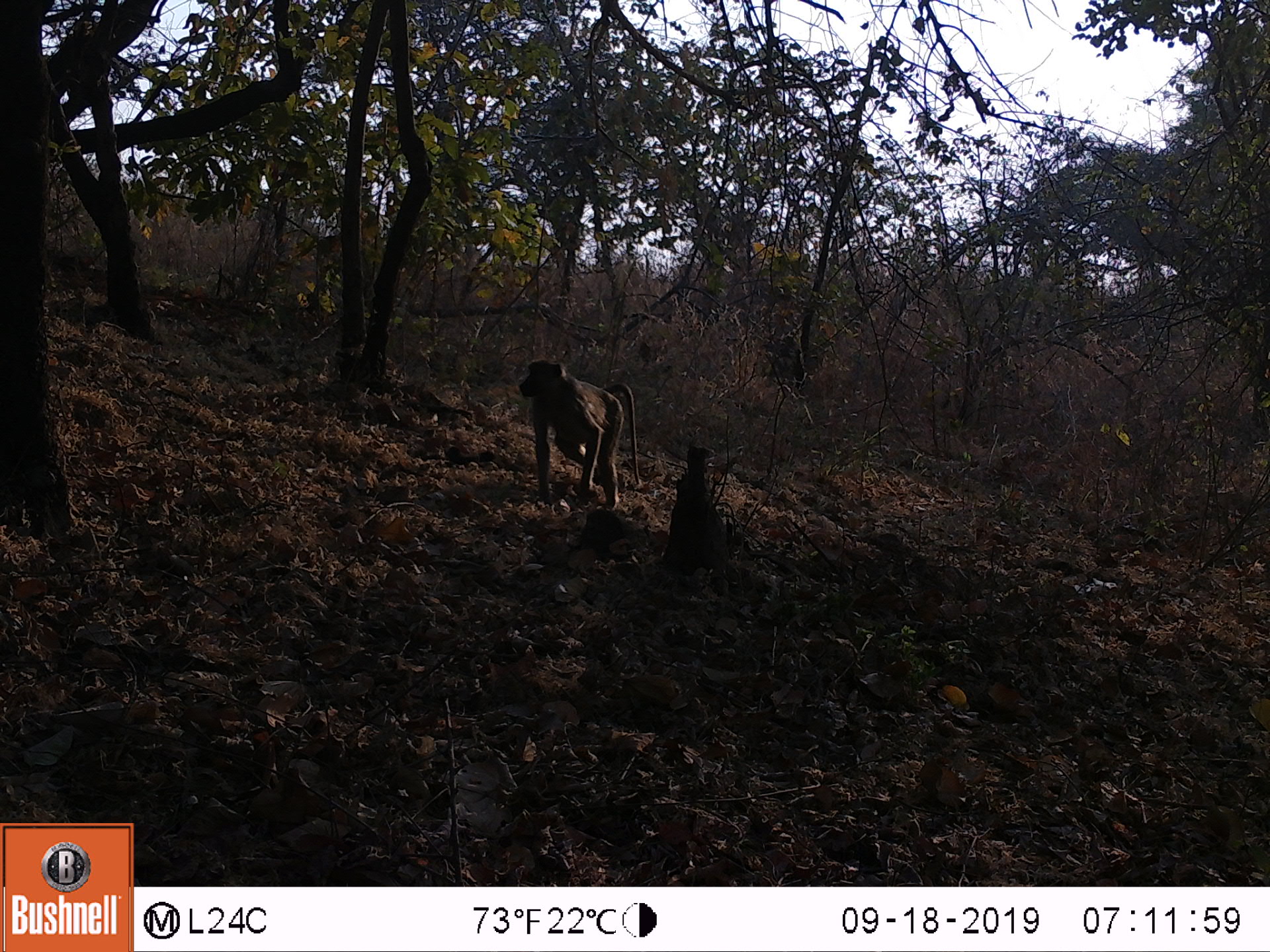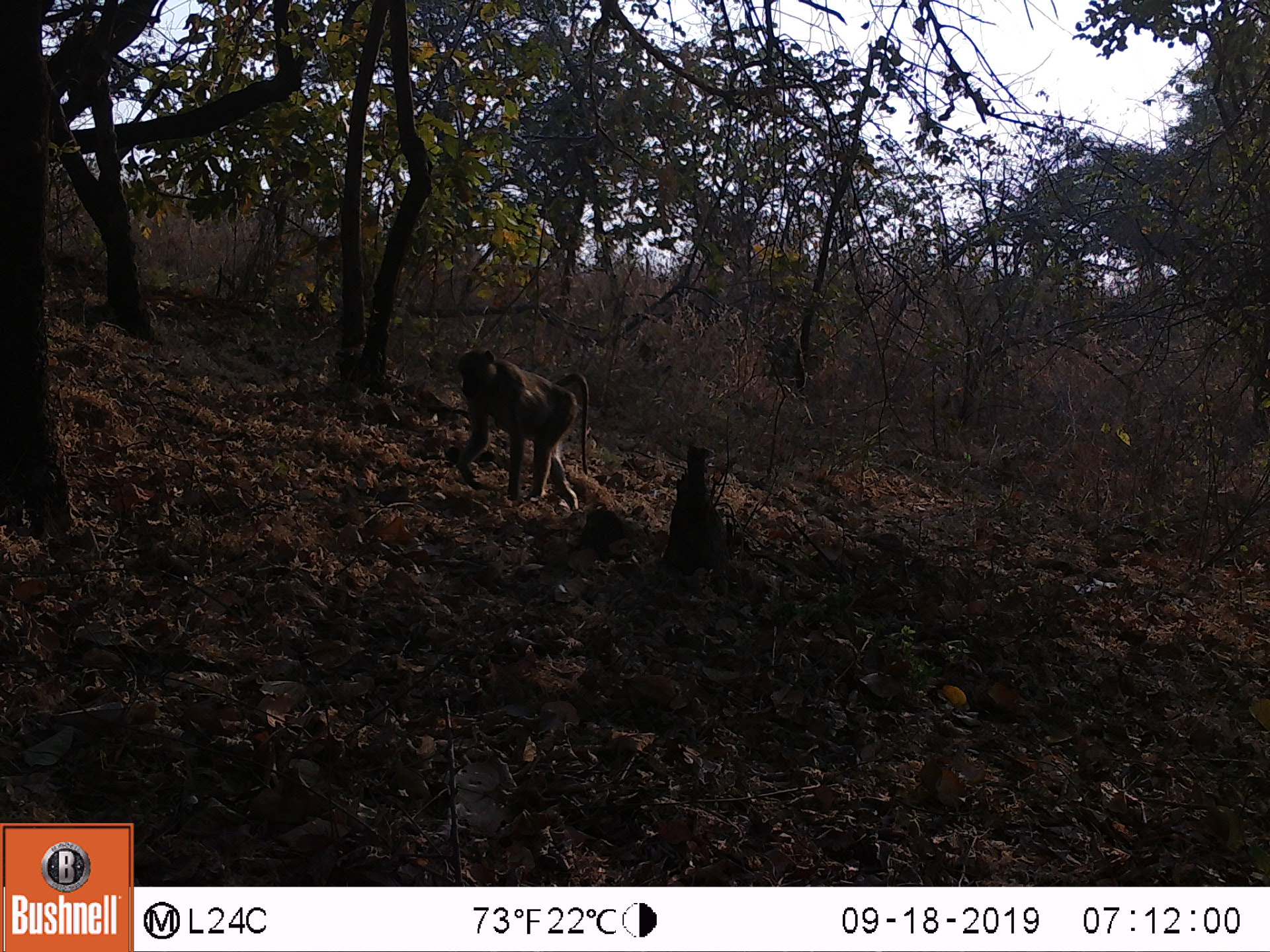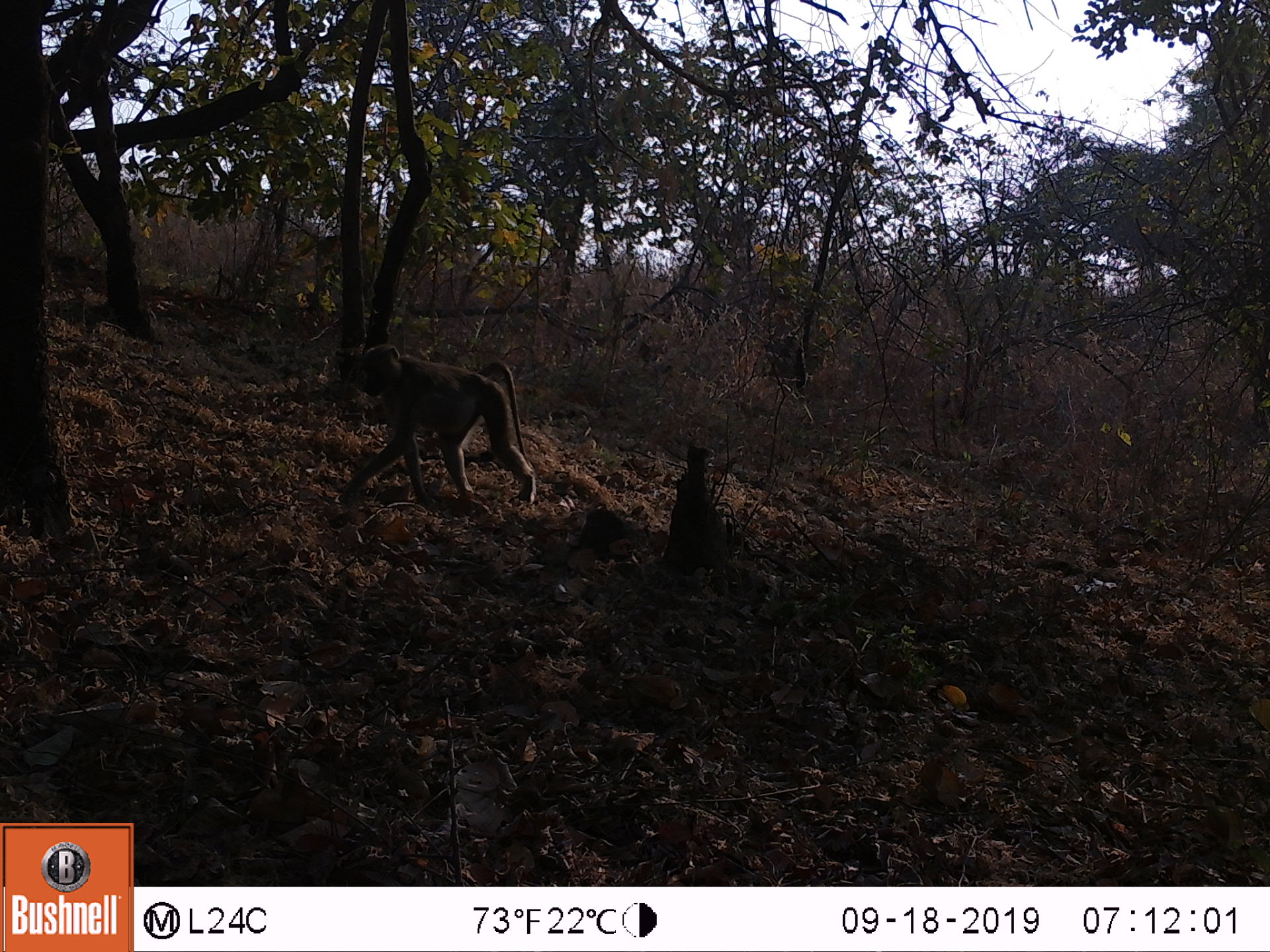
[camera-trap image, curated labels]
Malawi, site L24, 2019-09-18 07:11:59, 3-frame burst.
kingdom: Animalia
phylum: Chordata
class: Mammalia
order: Primates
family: Cercopithecidae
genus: Papio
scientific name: Papio cynocephalus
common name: yellow baboon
Yellow baboon (Papio cynocephalus), count 1.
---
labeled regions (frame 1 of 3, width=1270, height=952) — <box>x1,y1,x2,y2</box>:
yellow baboon: <box>513,352,642,515</box>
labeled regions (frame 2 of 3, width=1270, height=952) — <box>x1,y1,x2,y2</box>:
yellow baboon: <box>447,345,593,515</box>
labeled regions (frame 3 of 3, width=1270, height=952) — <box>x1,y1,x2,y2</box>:
yellow baboon: <box>335,341,541,508</box>